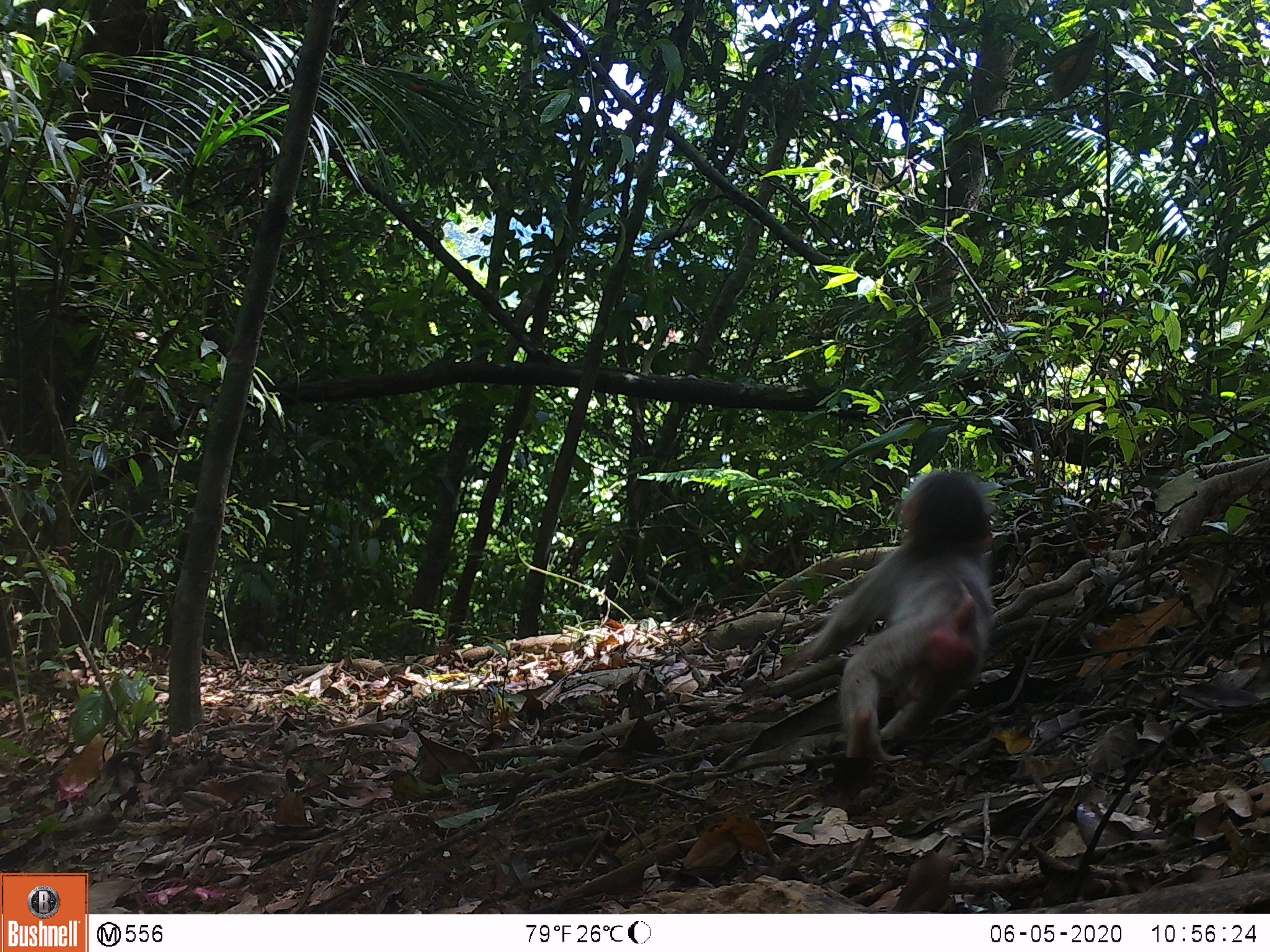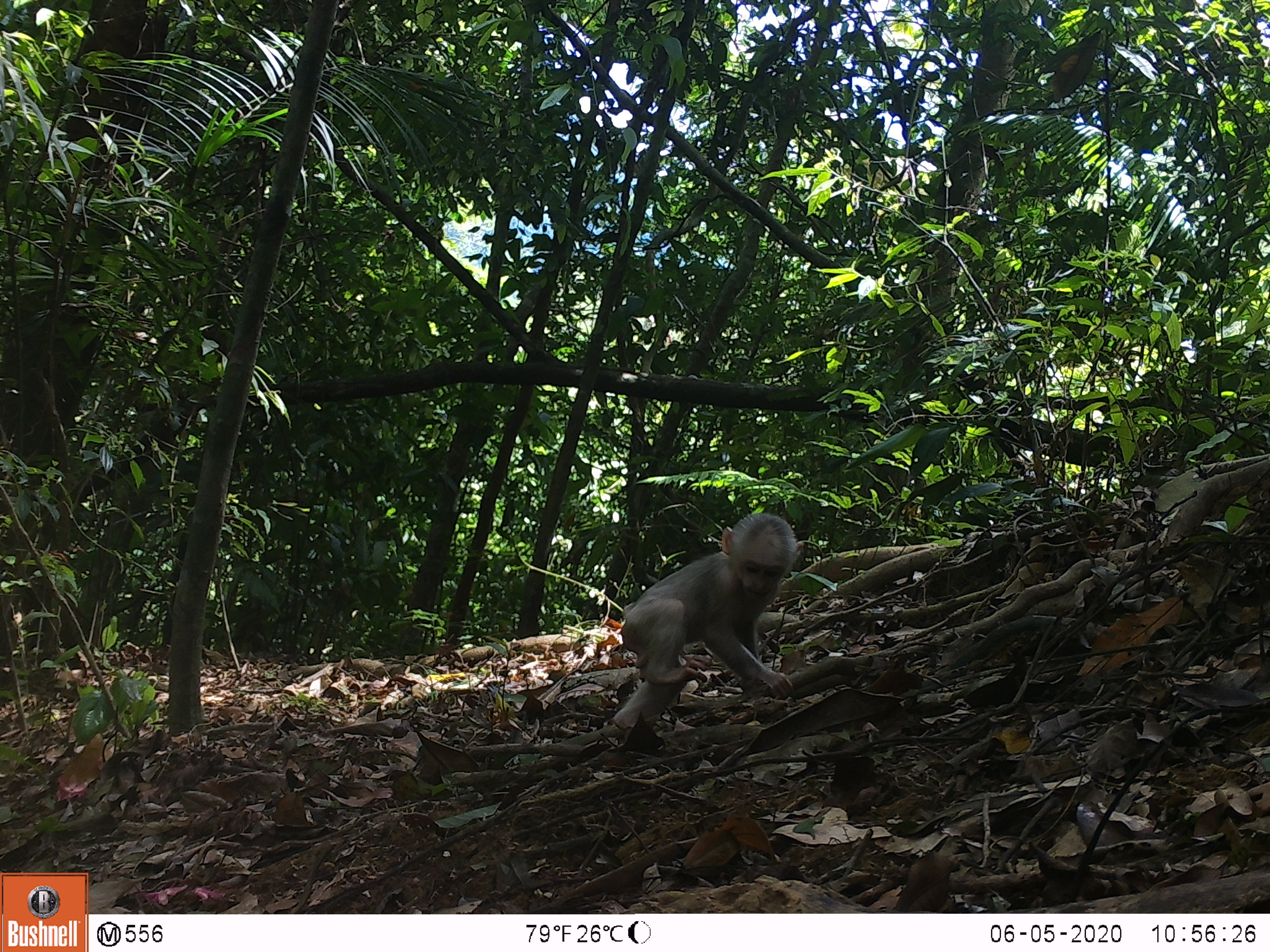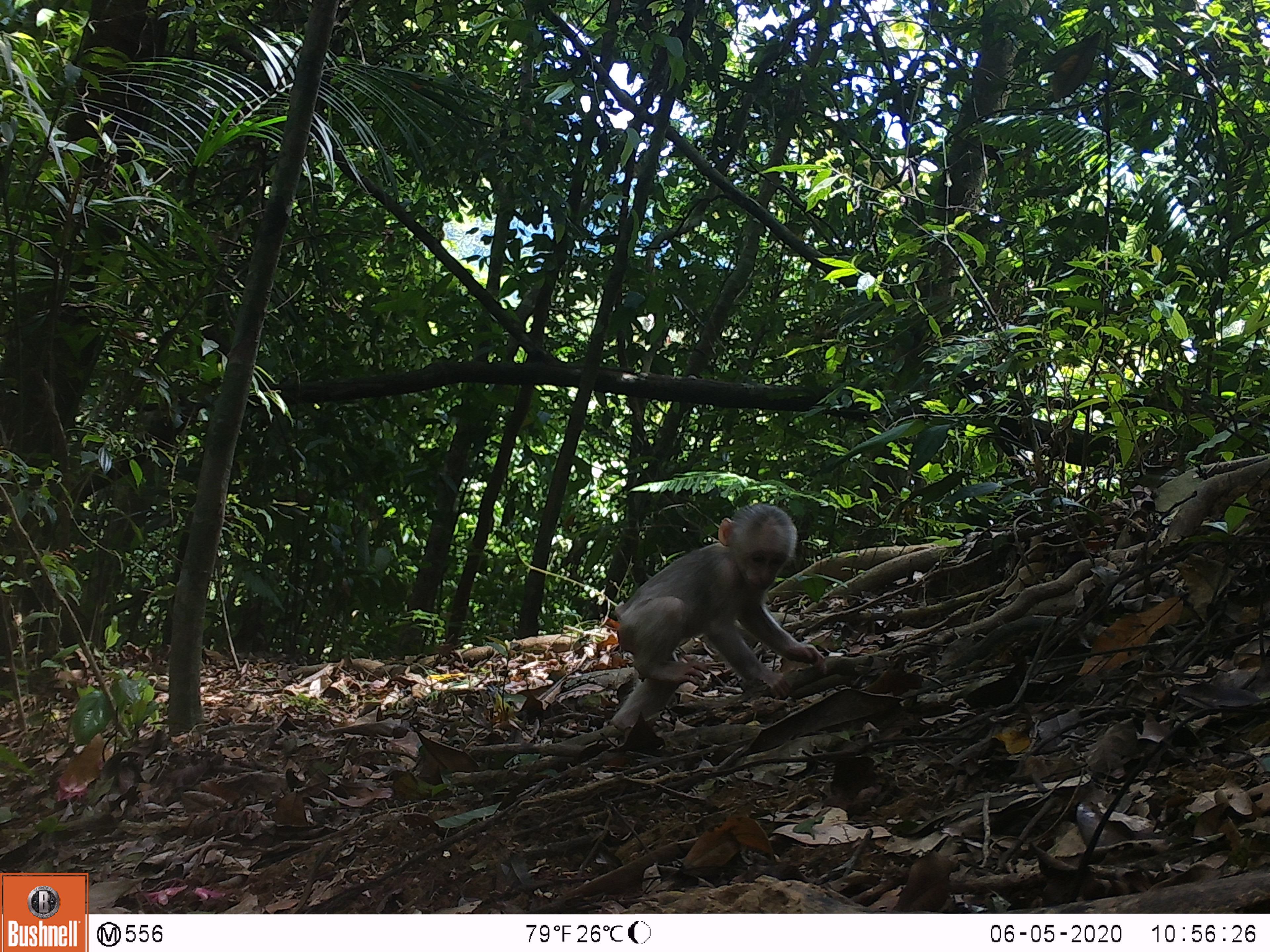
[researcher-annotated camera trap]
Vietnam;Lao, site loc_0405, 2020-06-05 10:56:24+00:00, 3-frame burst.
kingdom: Animalia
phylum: Chordata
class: Mammalia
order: Primates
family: Cercopithecidae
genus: Macaca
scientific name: Macaca arctoides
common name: stump-tailed macaque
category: stump tailed macaque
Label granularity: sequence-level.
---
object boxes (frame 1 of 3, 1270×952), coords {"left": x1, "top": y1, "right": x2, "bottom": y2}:
stump tailed macaque: {"left": 769, "top": 467, "right": 998, "bottom": 763}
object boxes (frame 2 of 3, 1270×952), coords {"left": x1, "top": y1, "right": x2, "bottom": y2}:
stump tailed macaque: {"left": 609, "top": 506, "right": 800, "bottom": 728}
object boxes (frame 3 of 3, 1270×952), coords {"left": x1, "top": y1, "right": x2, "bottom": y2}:
stump tailed macaque: {"left": 607, "top": 502, "right": 825, "bottom": 732}